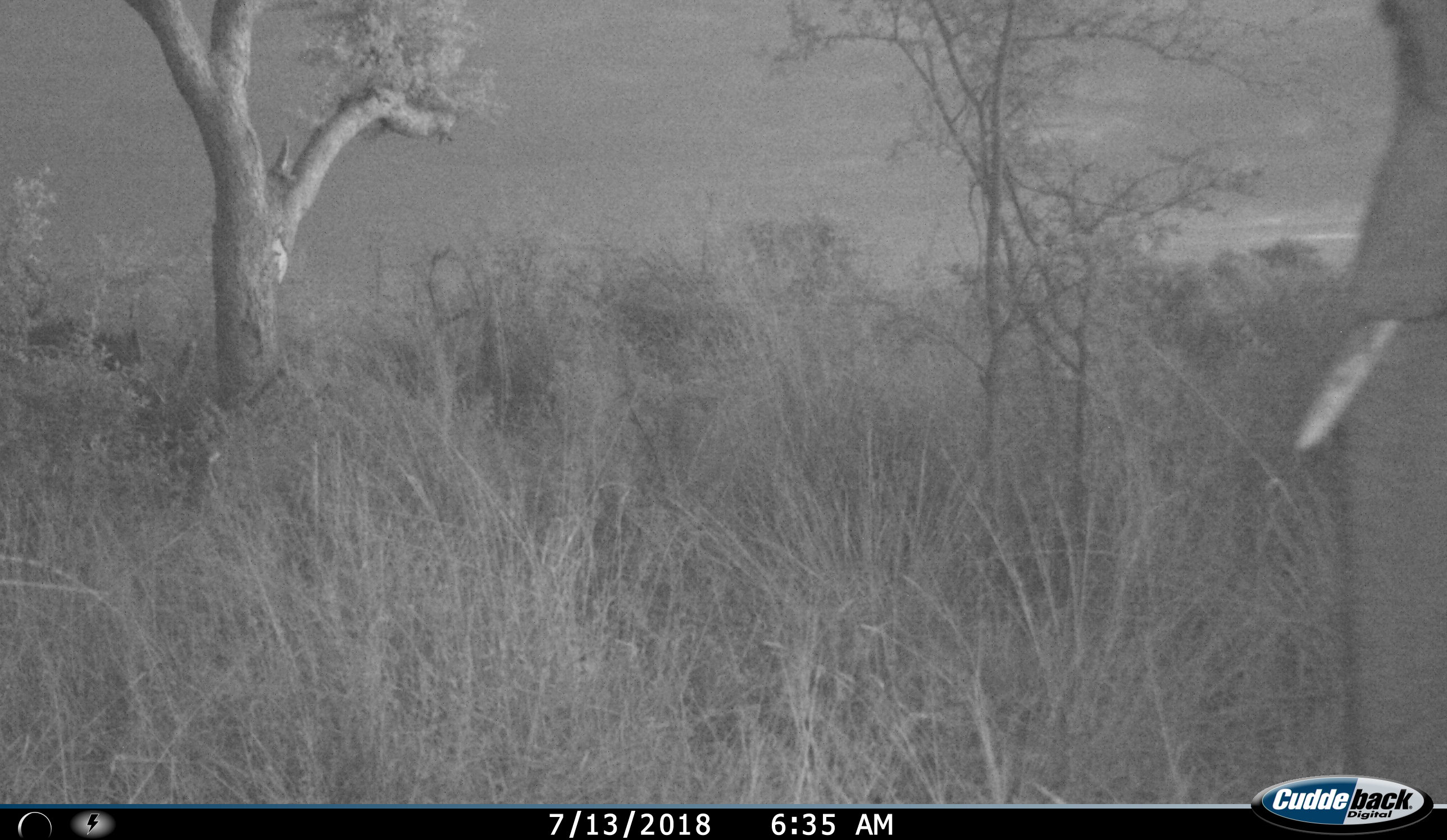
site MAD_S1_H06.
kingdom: Animalia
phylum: Chordata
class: Mammalia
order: Proboscidea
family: Elephantidae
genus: Loxodonta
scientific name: Loxodonta africana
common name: african bush elephant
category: elephant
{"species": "elephant (african bush elephant) (Loxodonta africana)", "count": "1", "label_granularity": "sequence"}